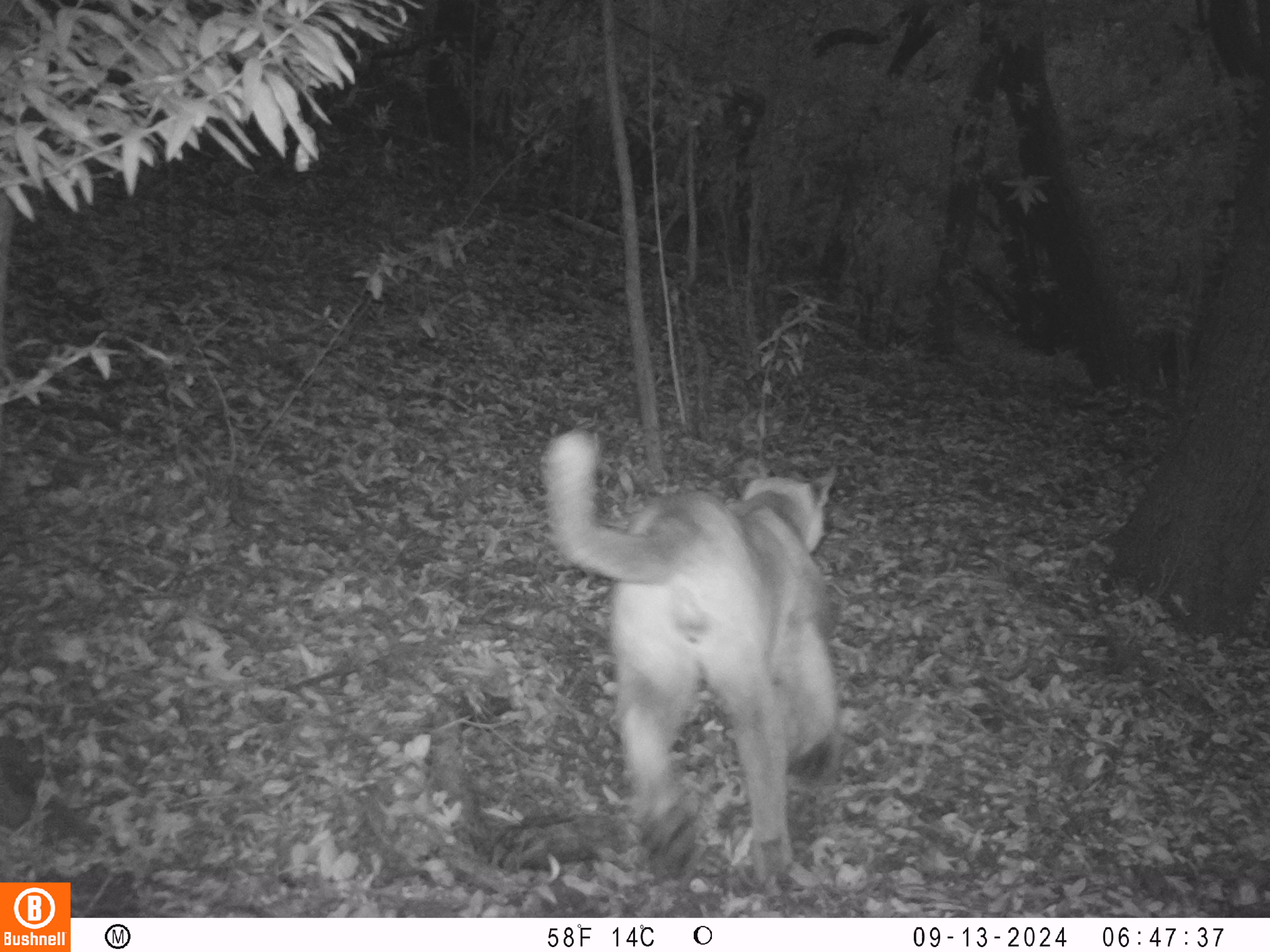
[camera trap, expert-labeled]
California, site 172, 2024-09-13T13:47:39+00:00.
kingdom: Animalia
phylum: Chordata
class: Mammalia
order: Carnivora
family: Felidae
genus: Puma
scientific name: Puma concolor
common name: puma